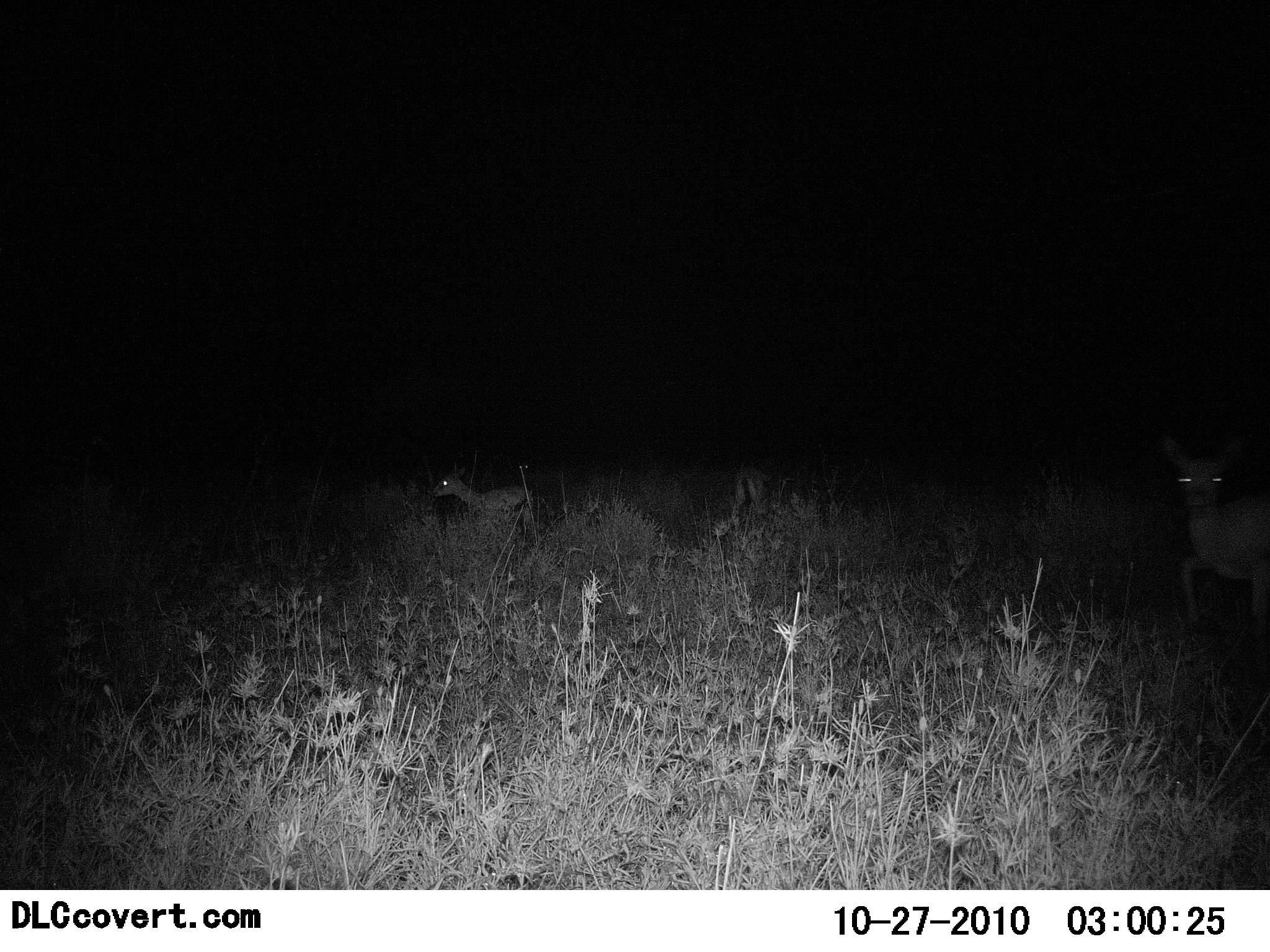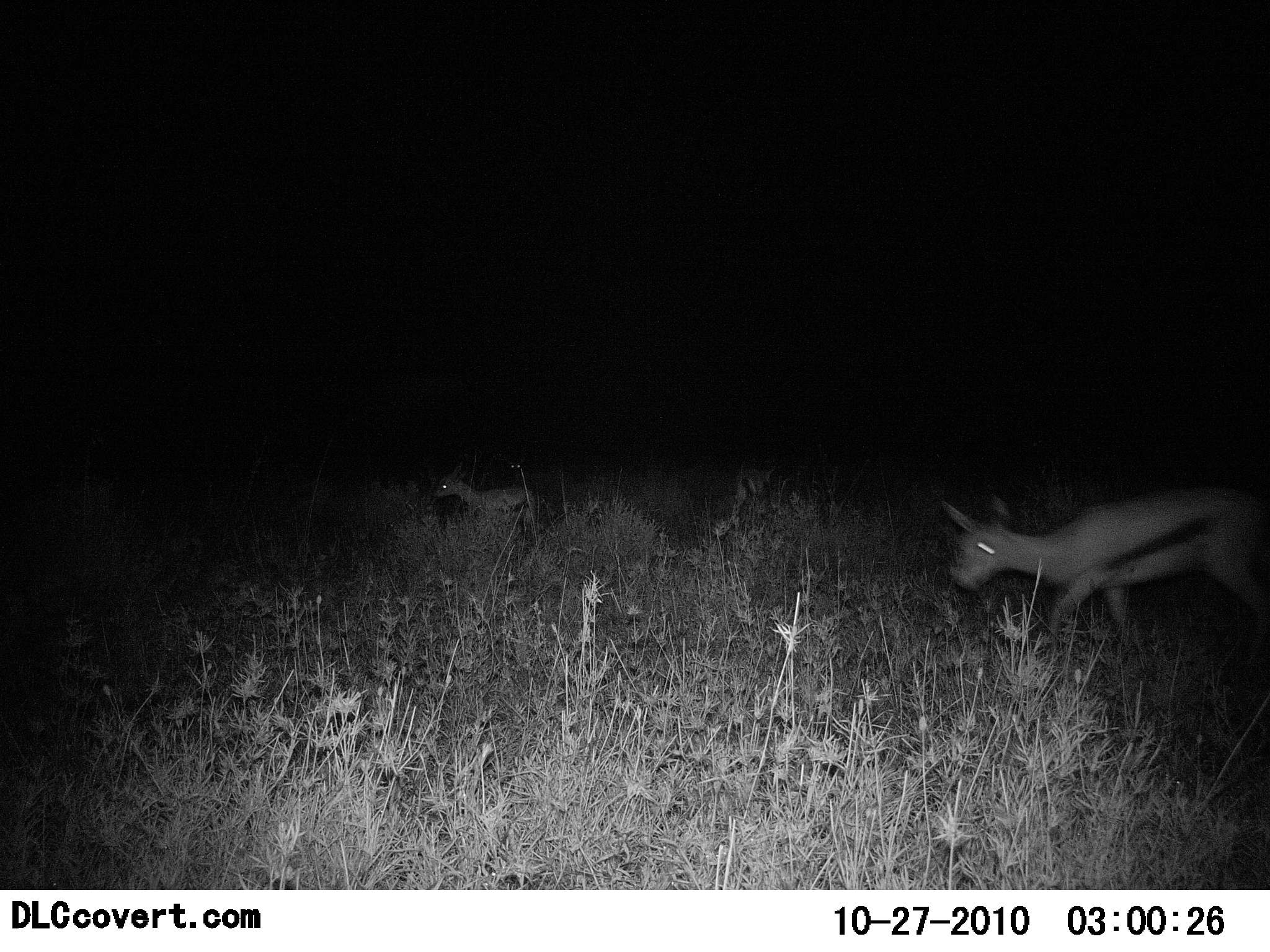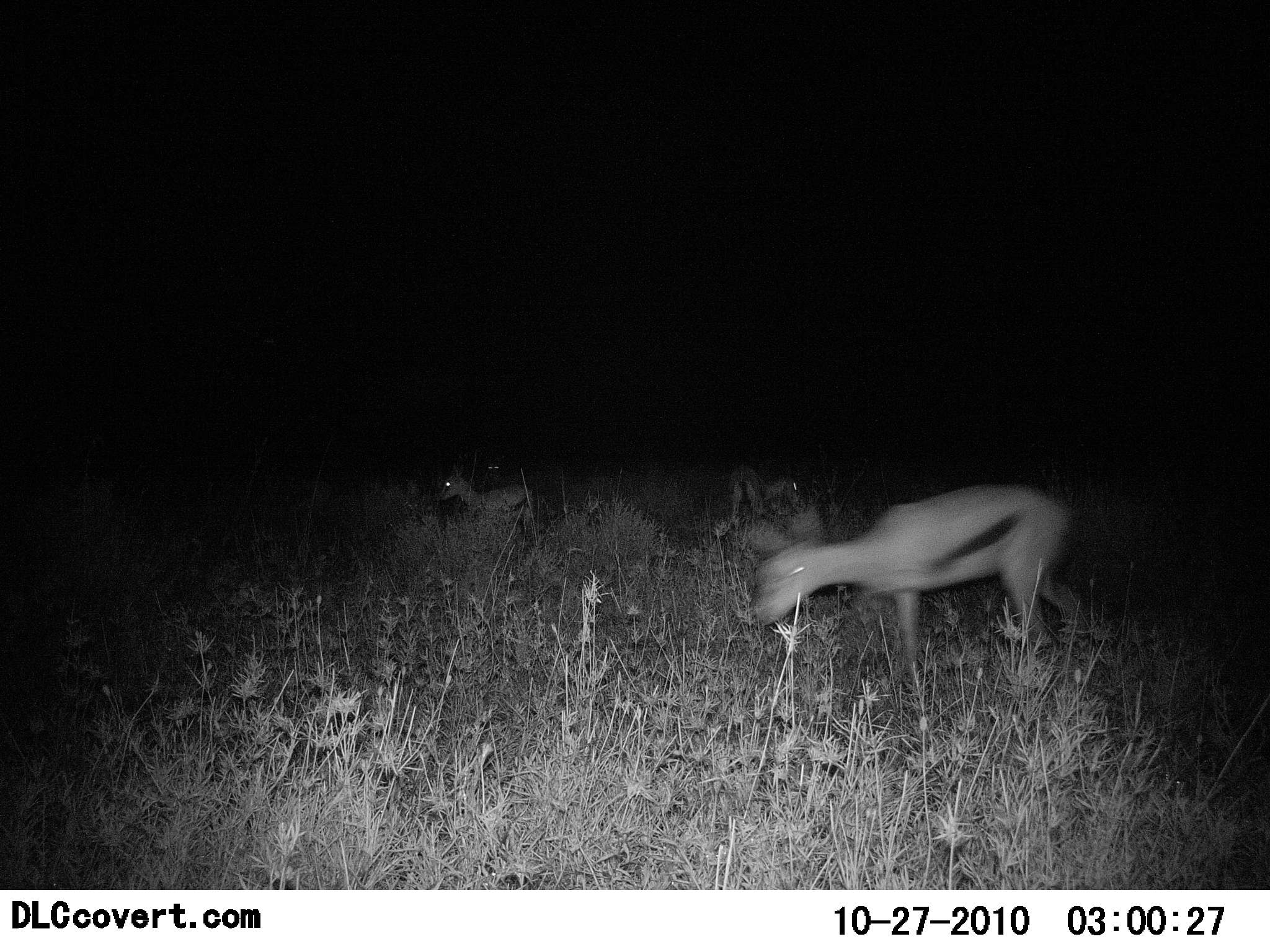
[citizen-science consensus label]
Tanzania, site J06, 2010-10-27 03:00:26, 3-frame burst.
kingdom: Animalia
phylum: Chordata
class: Mammalia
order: Artiodactyla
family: Bovidae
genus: Eudorcas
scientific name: Eudorcas thomsonii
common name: thomson's gazelle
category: gazellethomsons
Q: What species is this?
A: Gazellethomsons (thomson's gazelle) (Eudorcas thomsonii).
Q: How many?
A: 2.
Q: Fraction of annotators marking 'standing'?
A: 38%.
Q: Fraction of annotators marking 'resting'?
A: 0%.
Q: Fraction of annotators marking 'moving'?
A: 100%.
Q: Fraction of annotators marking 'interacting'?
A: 0%.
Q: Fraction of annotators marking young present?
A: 23%.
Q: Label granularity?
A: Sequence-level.